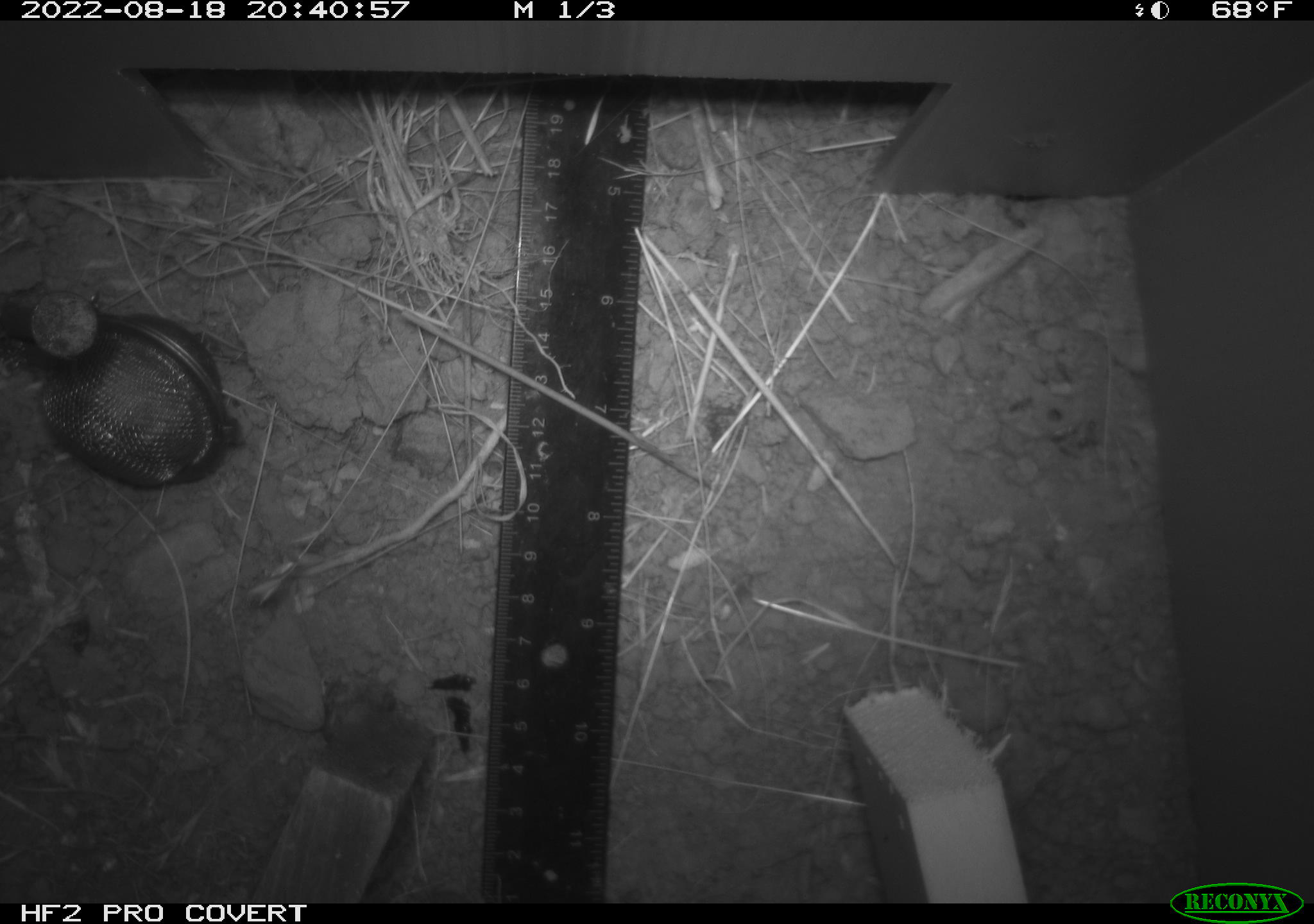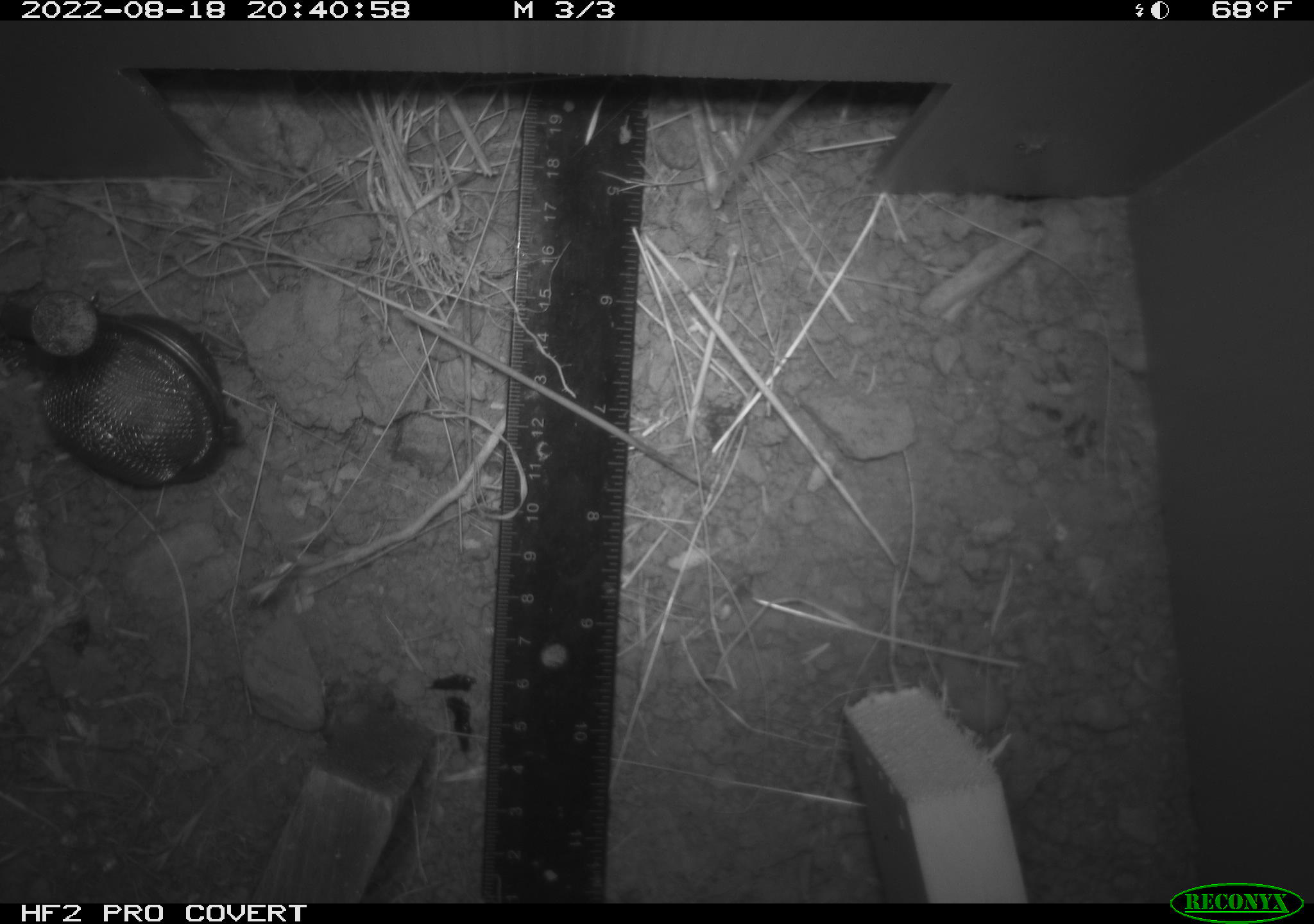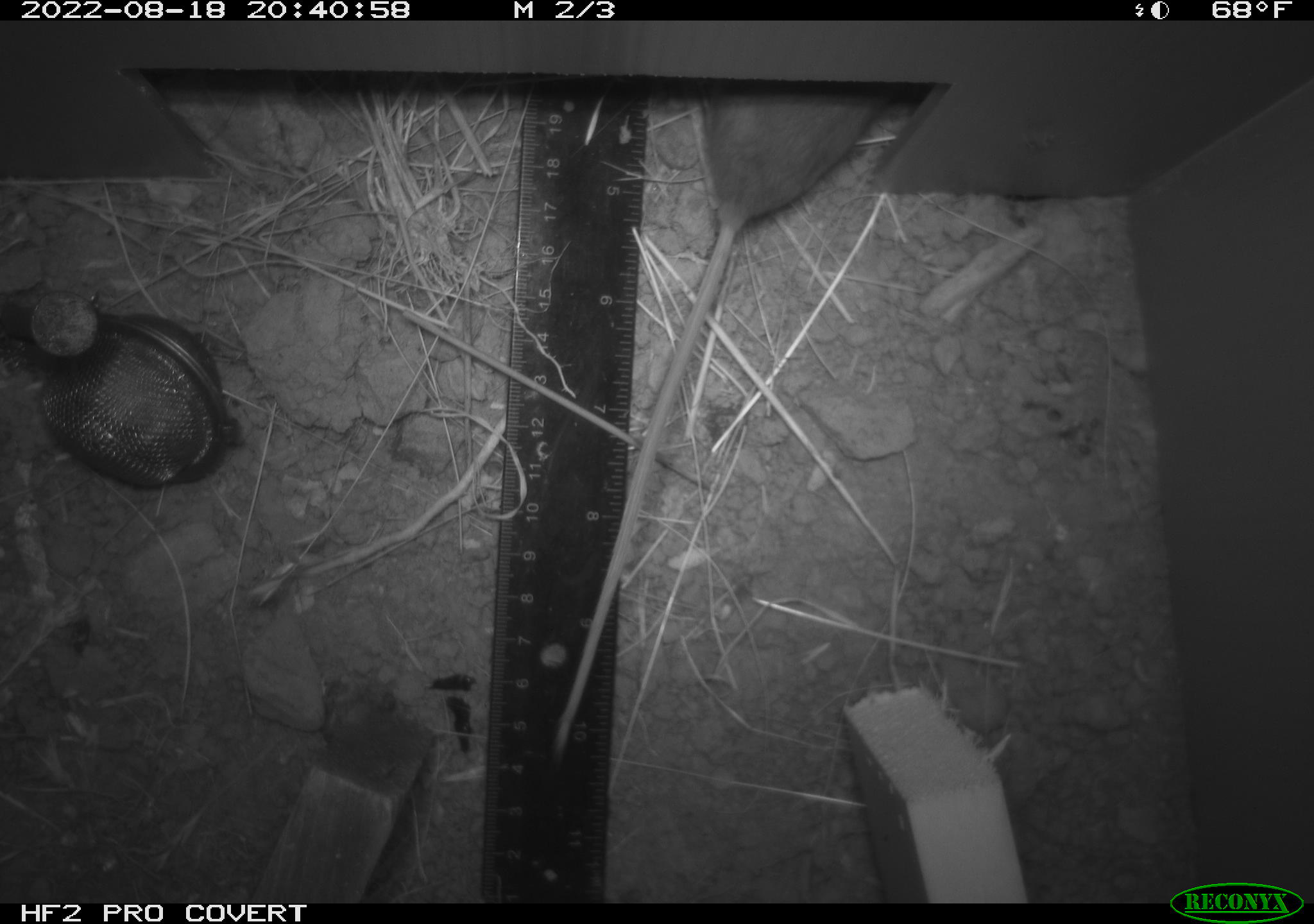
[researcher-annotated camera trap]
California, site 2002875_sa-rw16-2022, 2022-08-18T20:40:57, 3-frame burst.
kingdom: Animalia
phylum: Chordata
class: Mammalia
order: Rodentia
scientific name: Rodentia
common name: mouse species